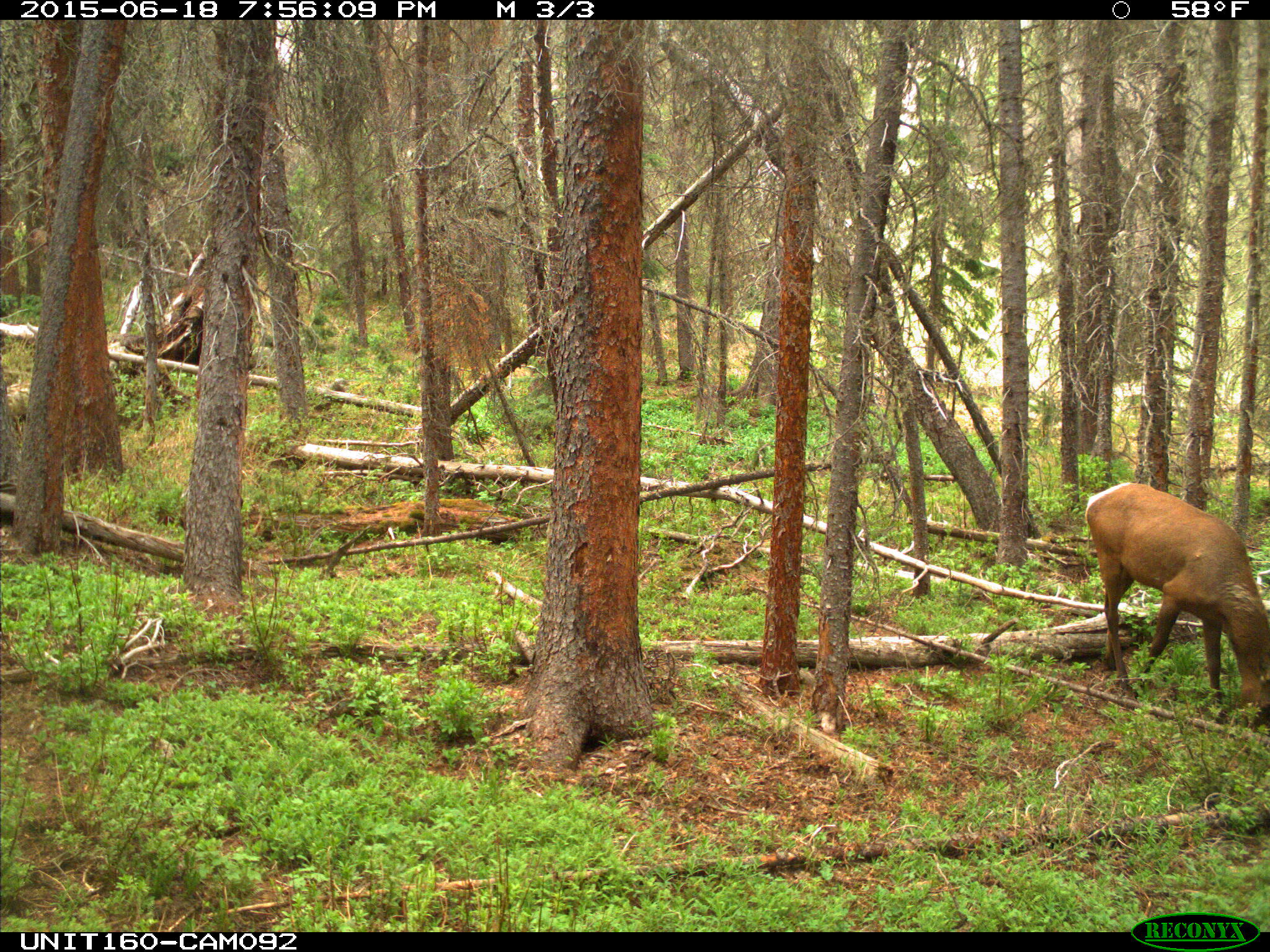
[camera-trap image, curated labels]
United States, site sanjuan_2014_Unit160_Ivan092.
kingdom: Animalia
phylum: Chordata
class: Mammalia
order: Artiodactyla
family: Cervidae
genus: Cervus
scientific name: Cervus elaphus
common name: red deer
Cervus elaphus (red deer).